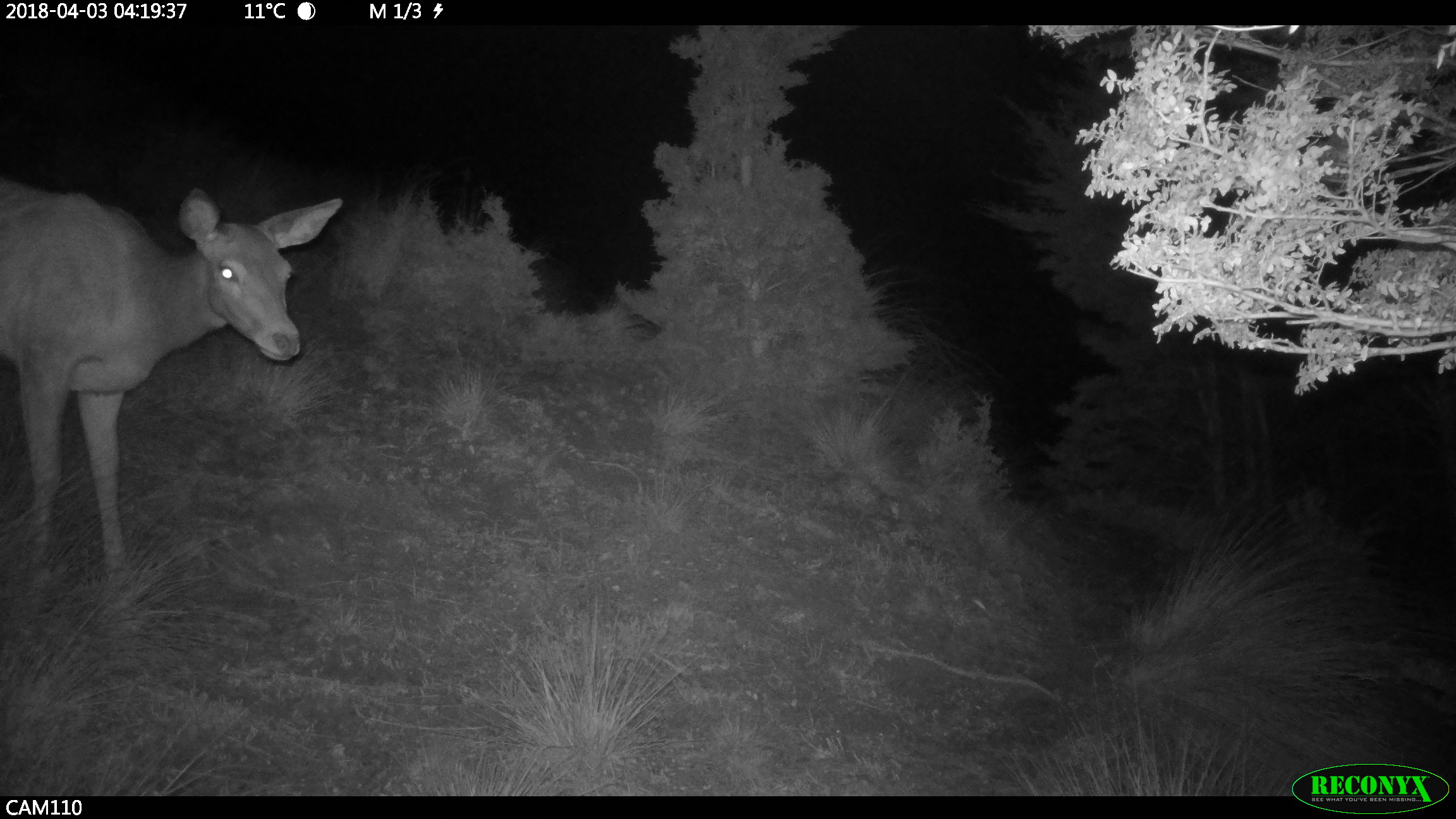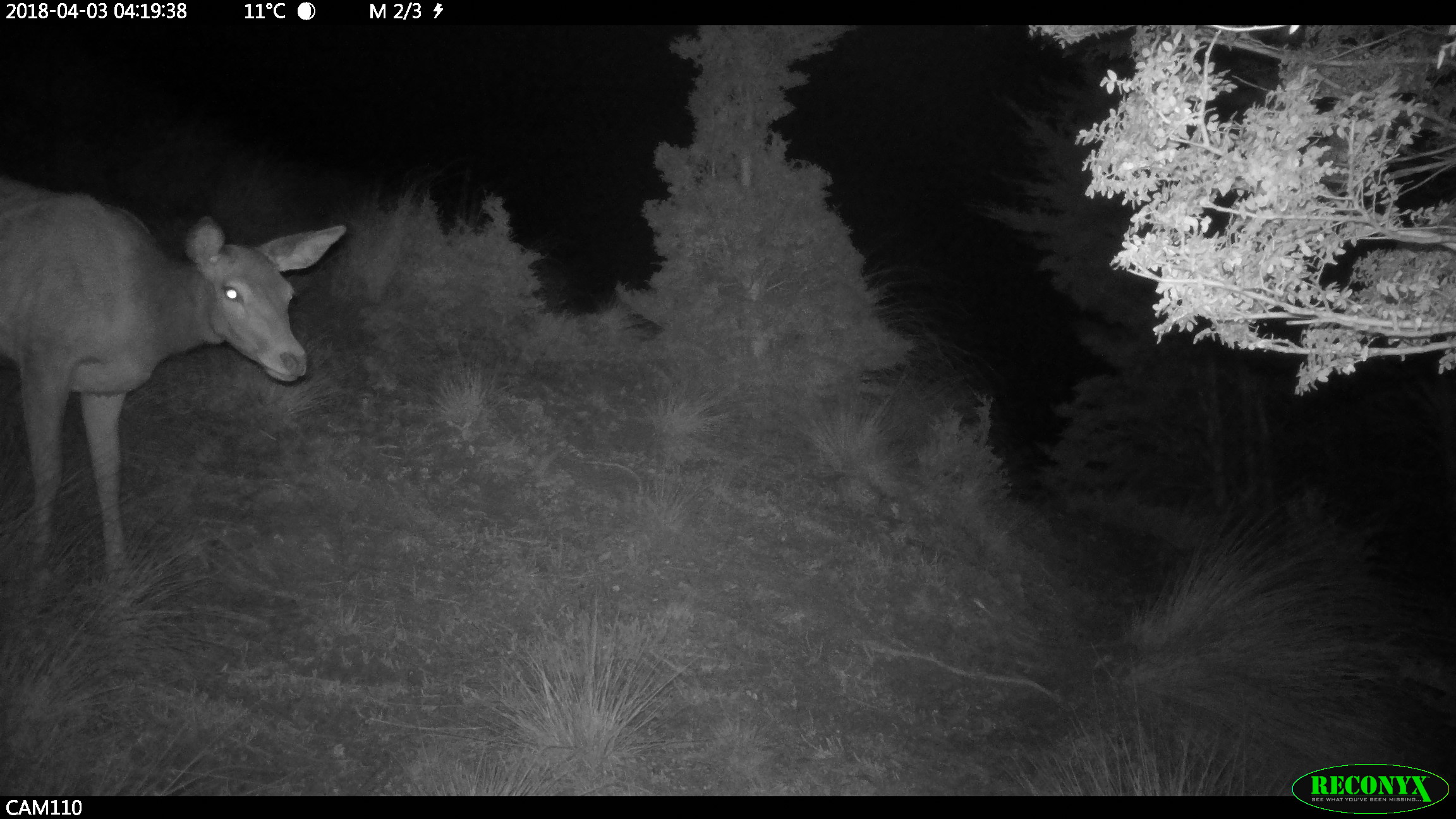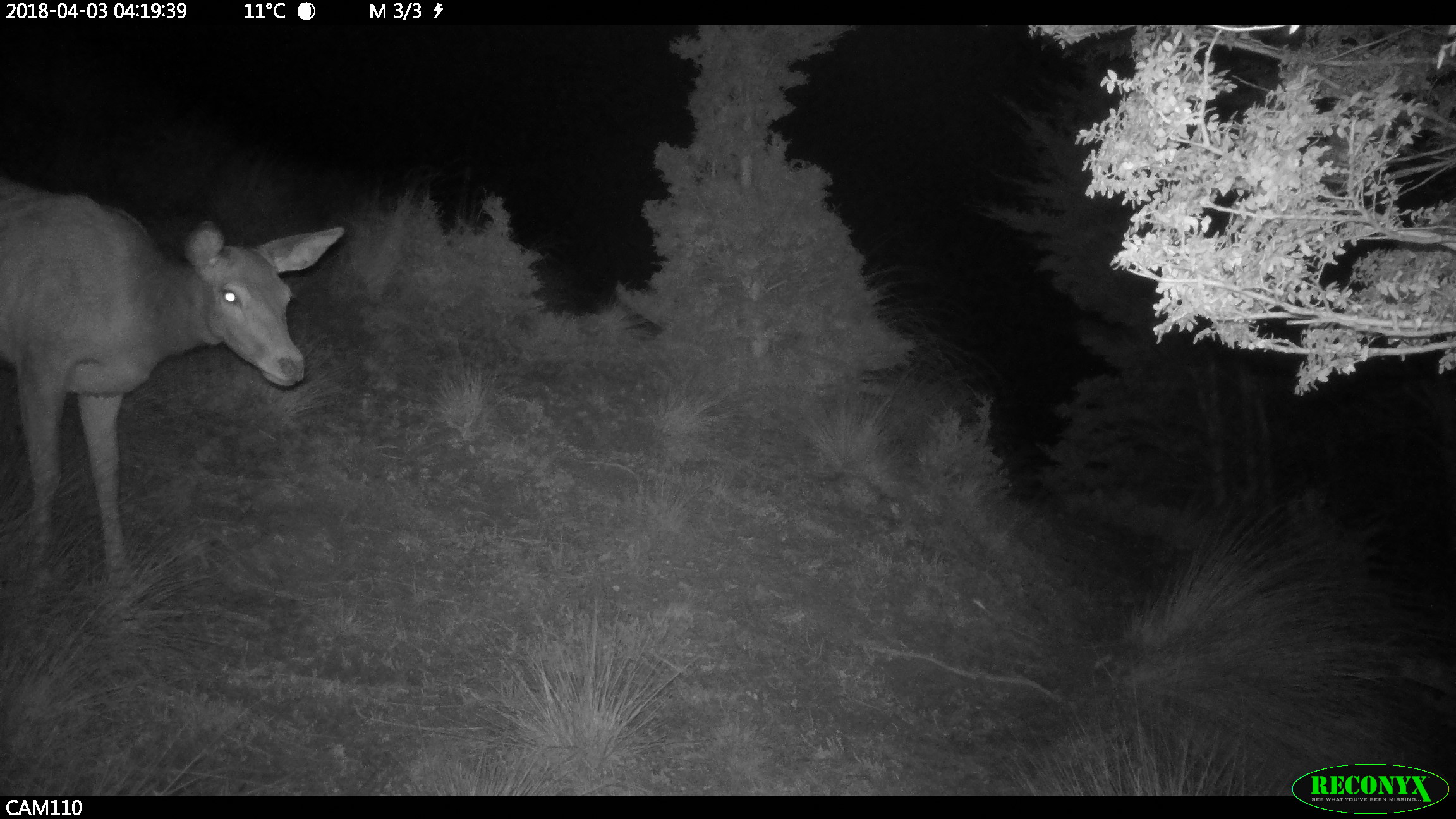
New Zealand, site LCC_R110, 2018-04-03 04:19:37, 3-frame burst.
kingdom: Animalia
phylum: Chordata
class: Mammalia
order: Artiodactyla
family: Cervidae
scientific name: Cervidae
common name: deer